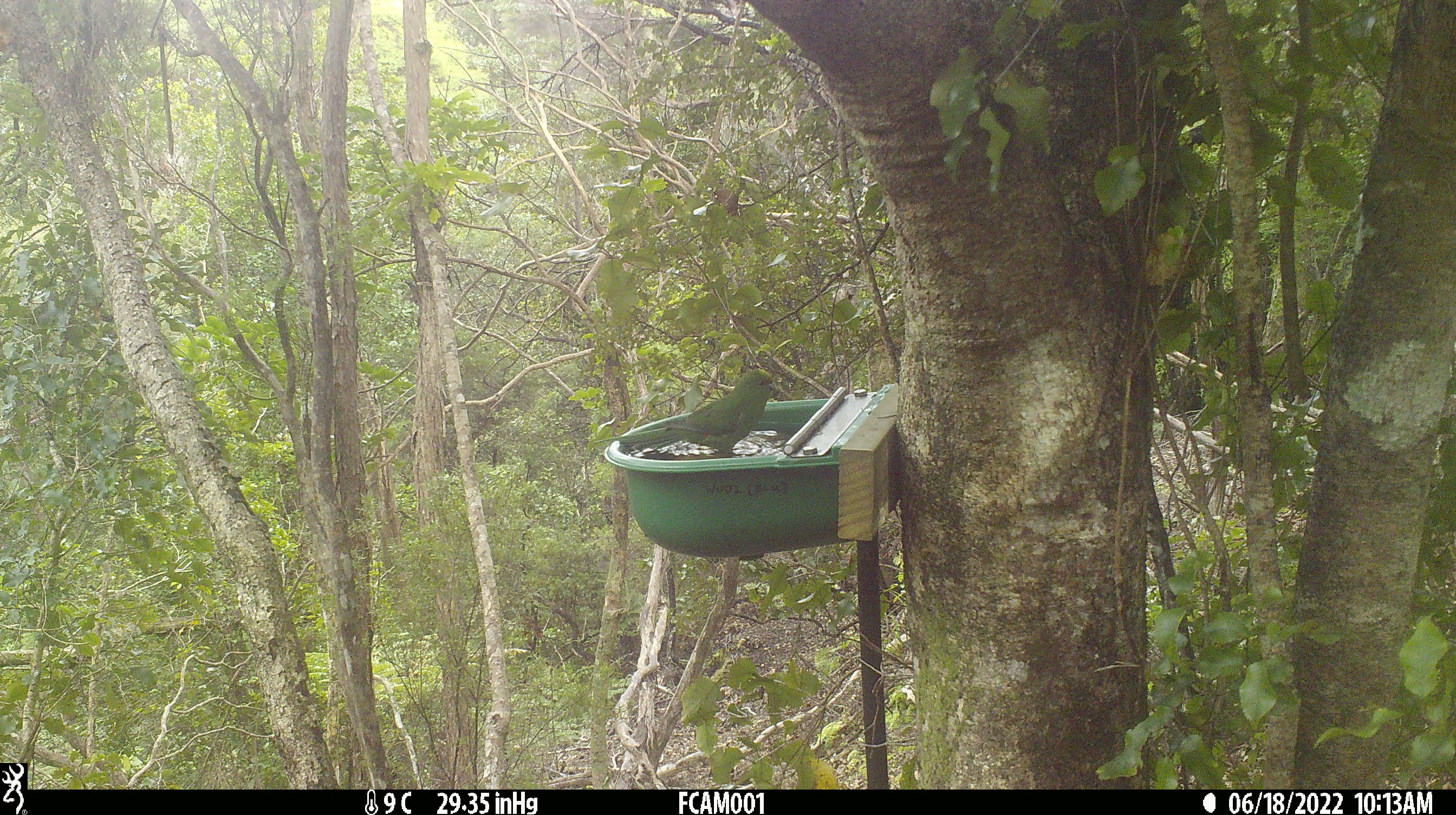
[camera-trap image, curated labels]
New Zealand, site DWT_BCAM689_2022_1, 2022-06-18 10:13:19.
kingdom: Animalia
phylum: Chordata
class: Aves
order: Psittaciformes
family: Psittaculidae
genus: Cyanoramphus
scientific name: Cyanoramphus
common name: parakeet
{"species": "parakeet (Cyanoramphus)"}